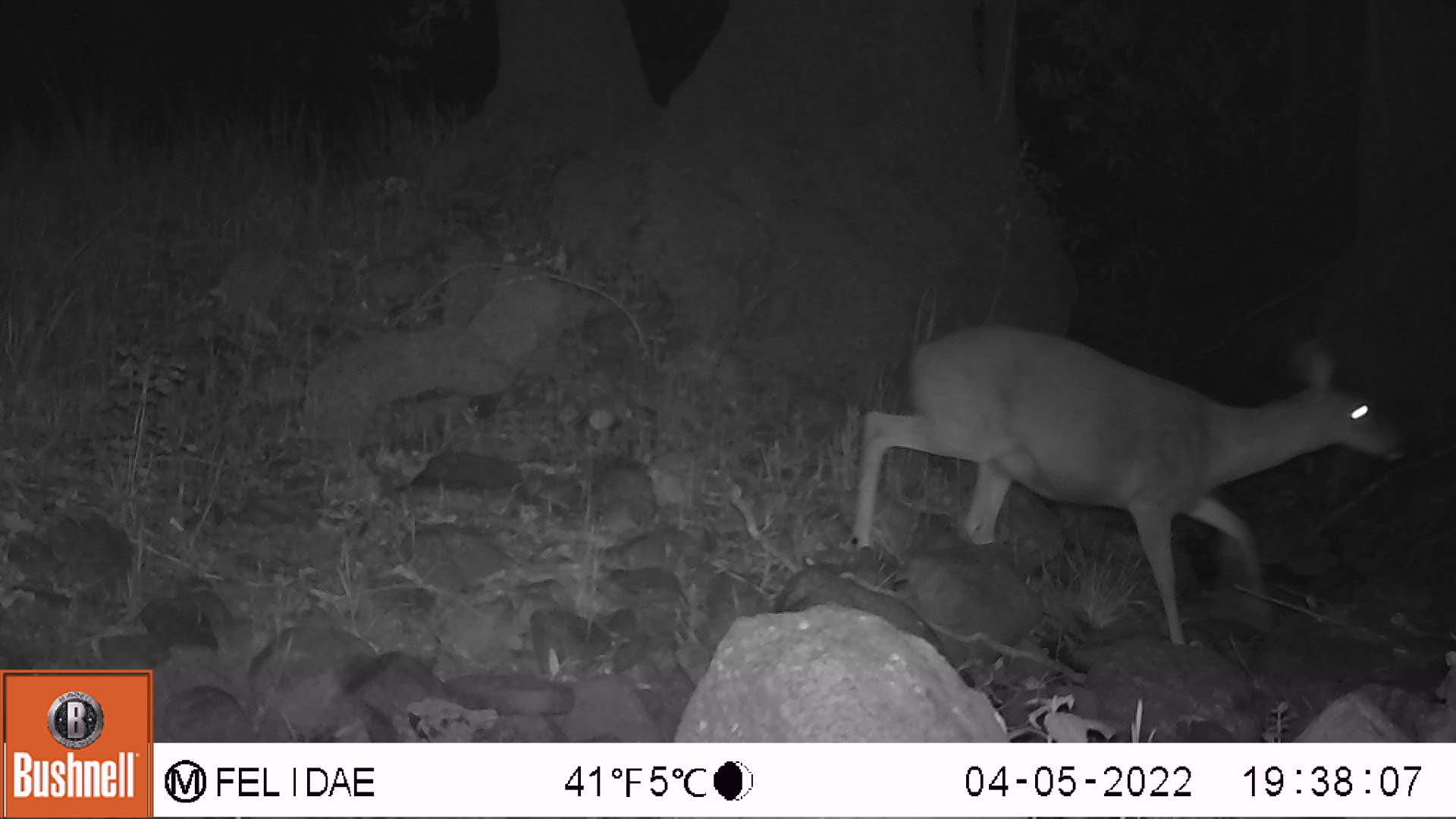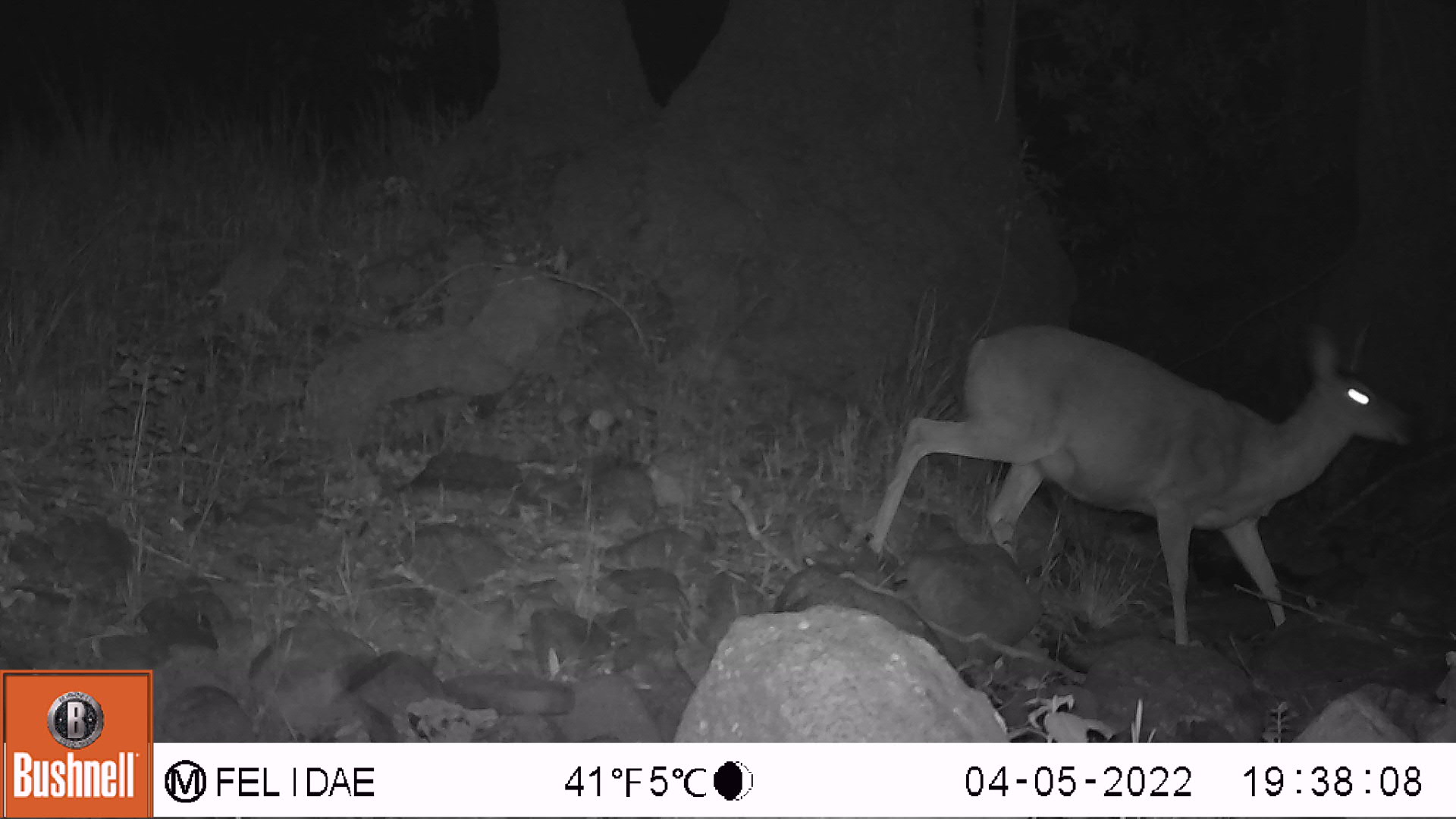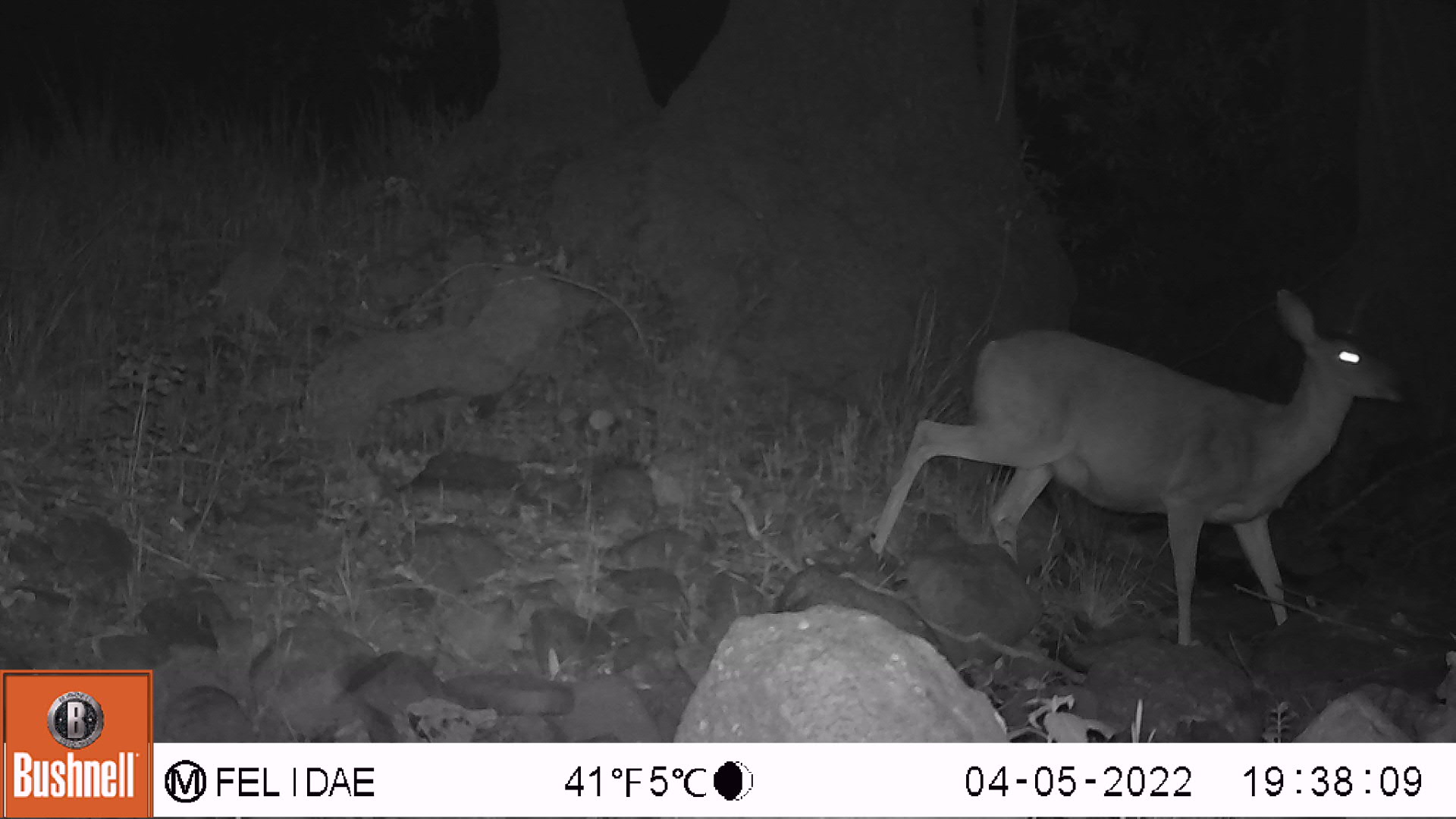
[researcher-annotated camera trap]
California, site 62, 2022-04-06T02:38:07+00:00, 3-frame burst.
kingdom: Animalia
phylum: Chordata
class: Mammalia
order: Artiodactyla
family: Cervidae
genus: Odocoileus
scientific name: Odocoileus hemionus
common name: mule deer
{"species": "mule deer (Odocoileus hemionus)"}